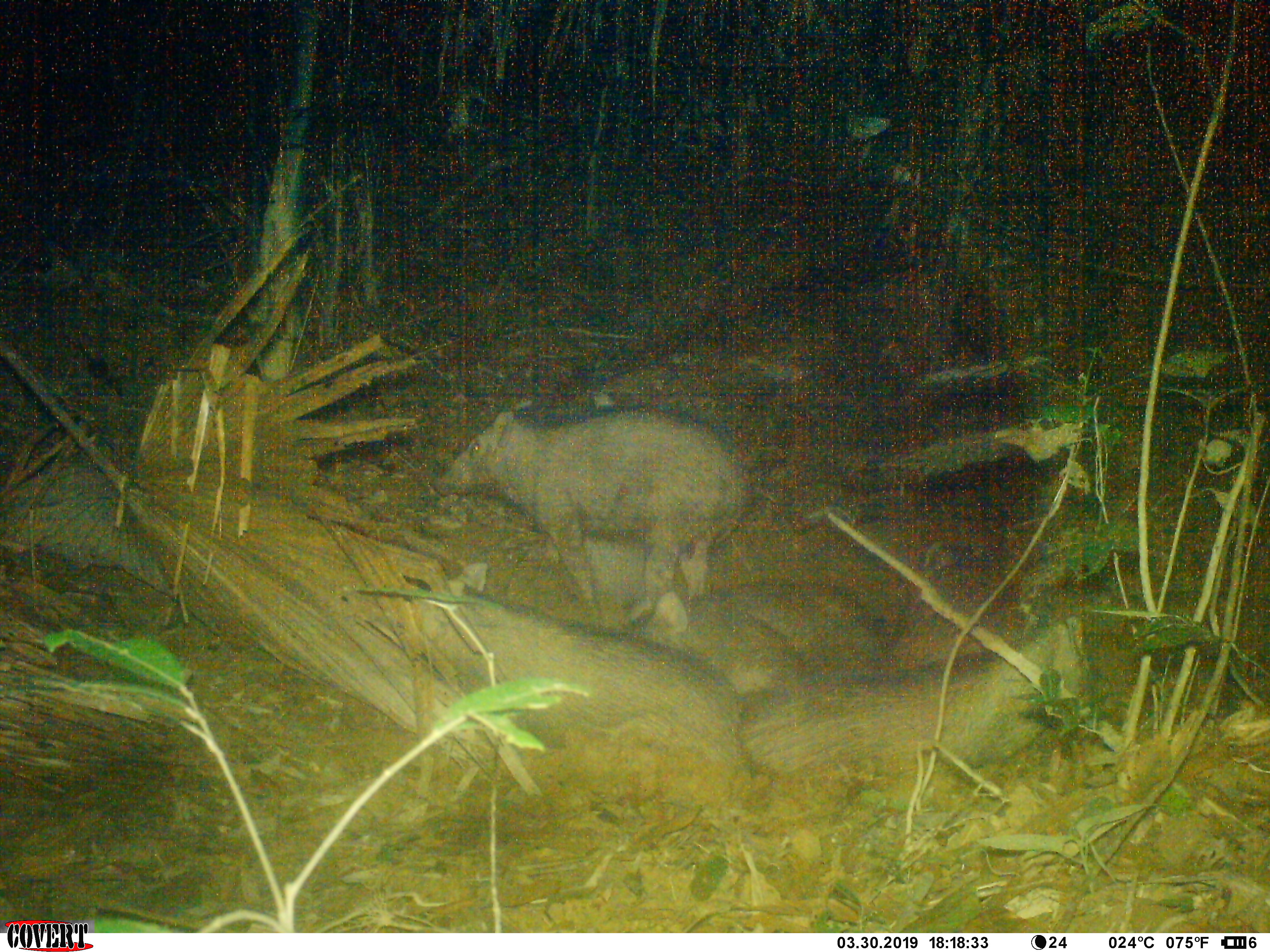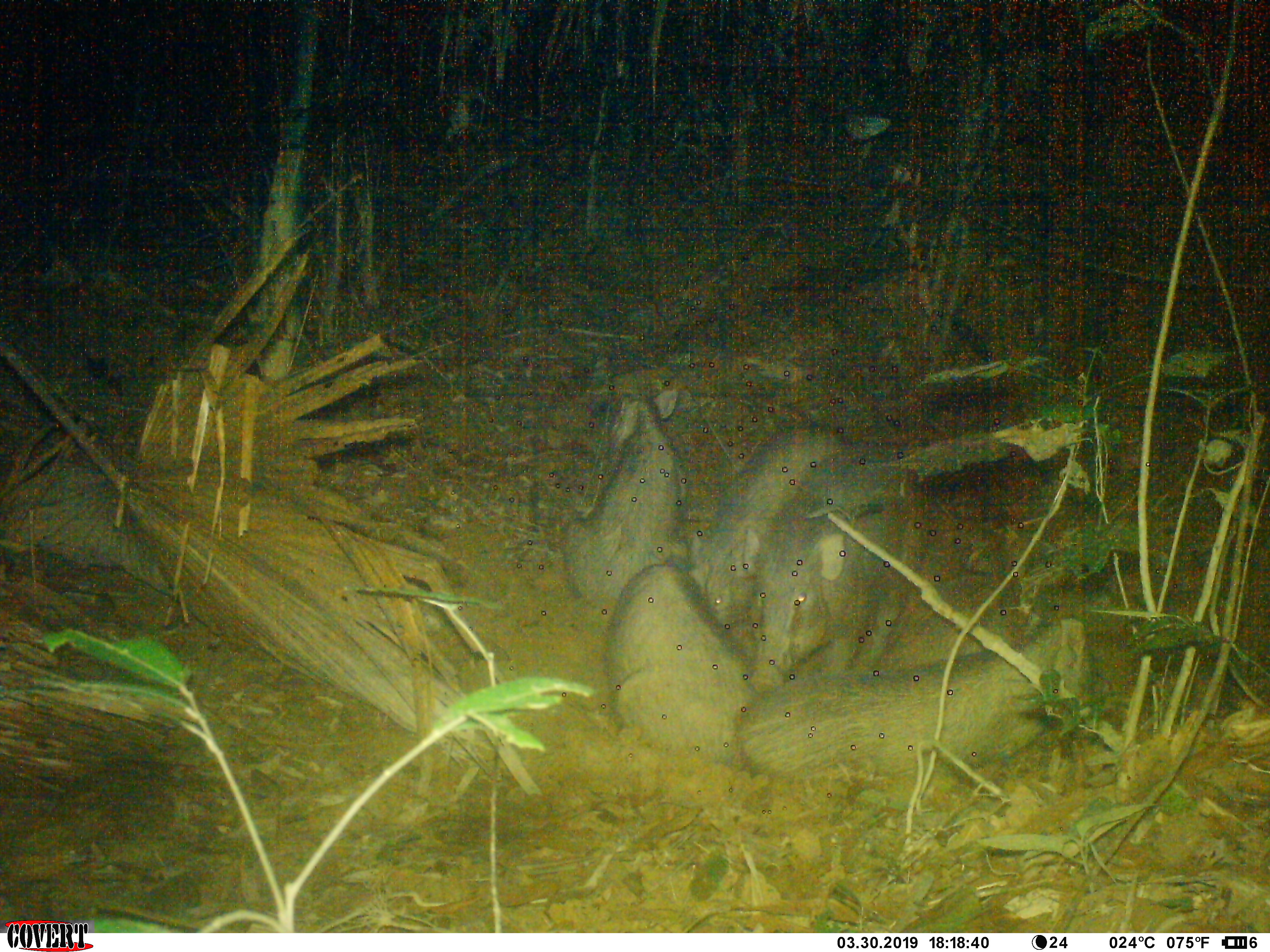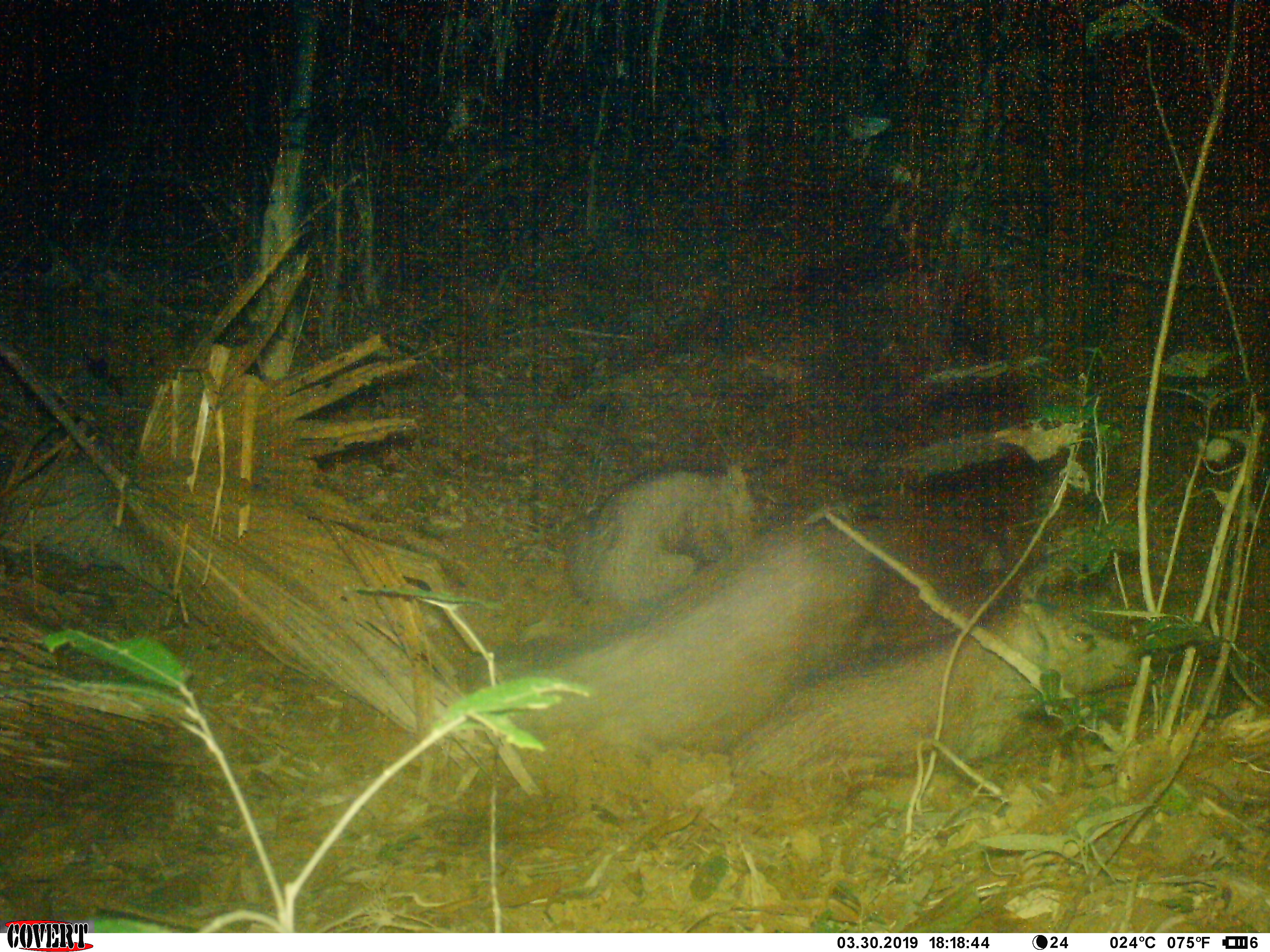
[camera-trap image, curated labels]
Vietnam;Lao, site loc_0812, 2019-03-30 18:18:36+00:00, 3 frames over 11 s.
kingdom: Animalia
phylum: Chordata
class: Mammalia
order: Artiodactyla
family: Suidae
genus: Sus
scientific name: Sus scrofa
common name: eurasian wild pig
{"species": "eurasian wild pig (Sus scrofa)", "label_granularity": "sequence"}